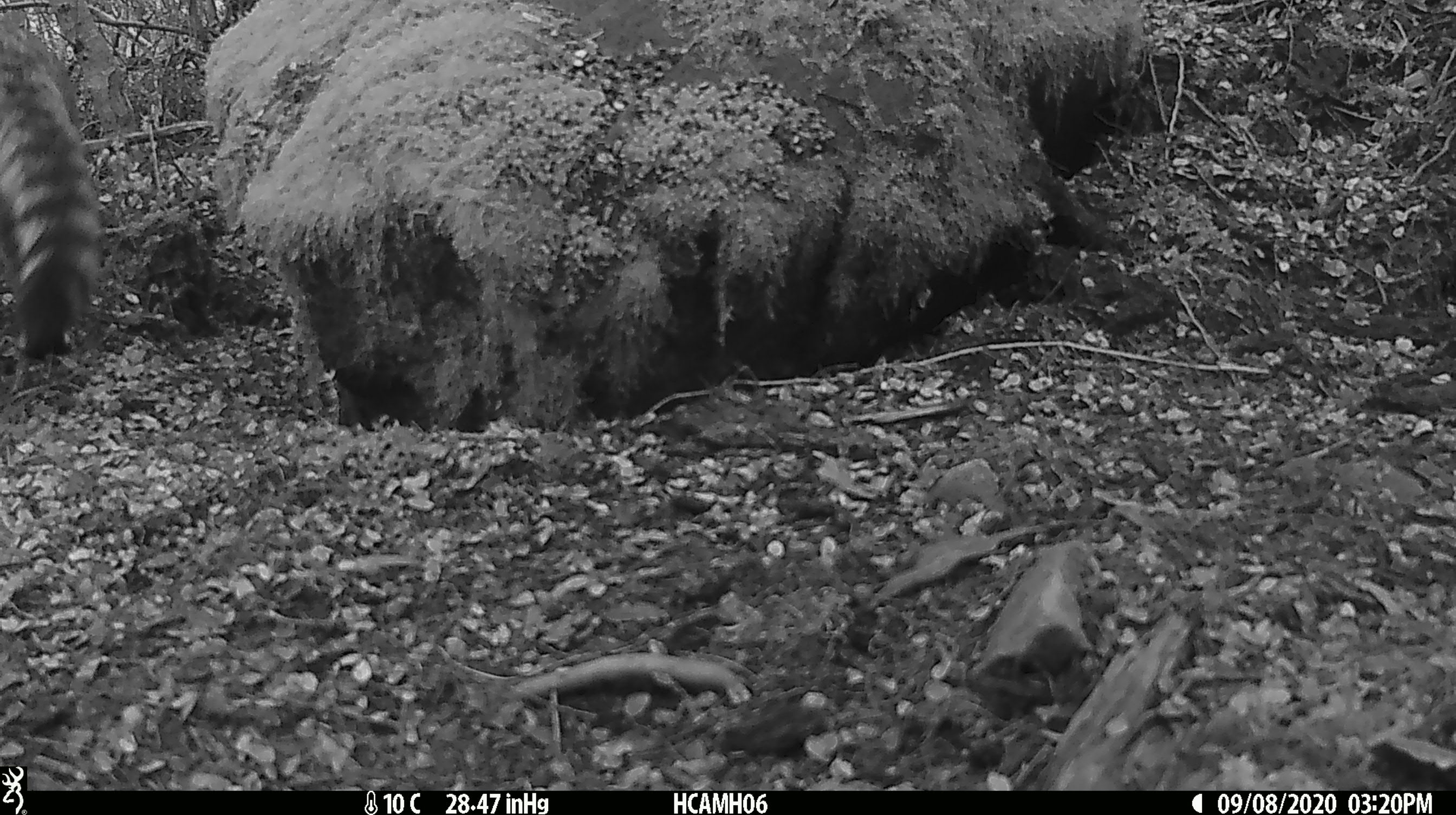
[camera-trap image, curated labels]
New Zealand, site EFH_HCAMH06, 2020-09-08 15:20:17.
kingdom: Animalia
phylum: Chordata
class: Mammalia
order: Carnivora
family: Felidae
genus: Felis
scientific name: Felis catus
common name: domestic cat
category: cat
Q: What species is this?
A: Cat (domestic cat) (Felis catus).